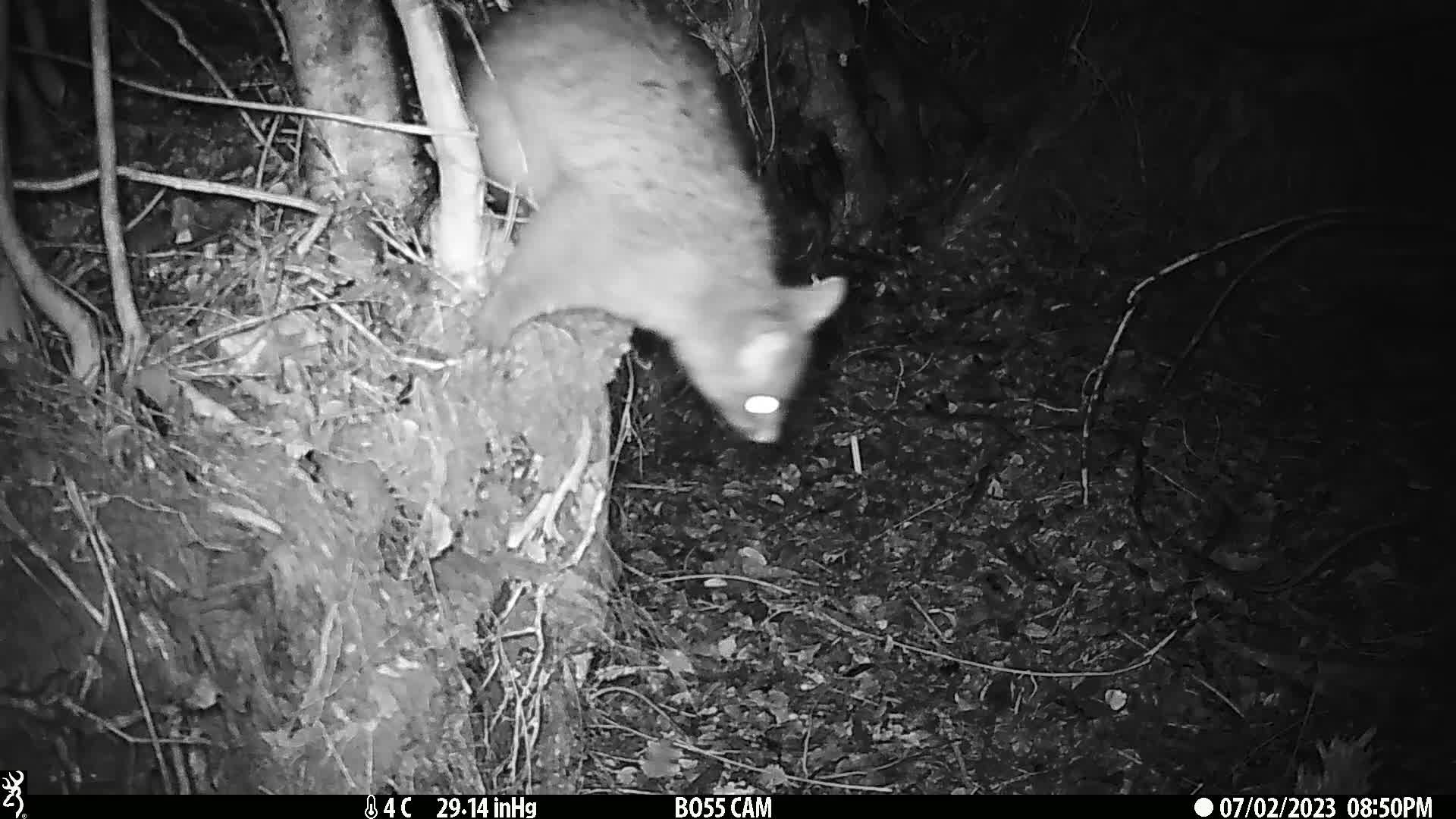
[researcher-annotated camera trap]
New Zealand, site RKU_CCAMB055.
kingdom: Animalia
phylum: Chordata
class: Mammalia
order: Diprotodontia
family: Phalangeridae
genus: Trichosurus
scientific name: Trichosurus vulpecula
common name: common brushtail possum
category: possum